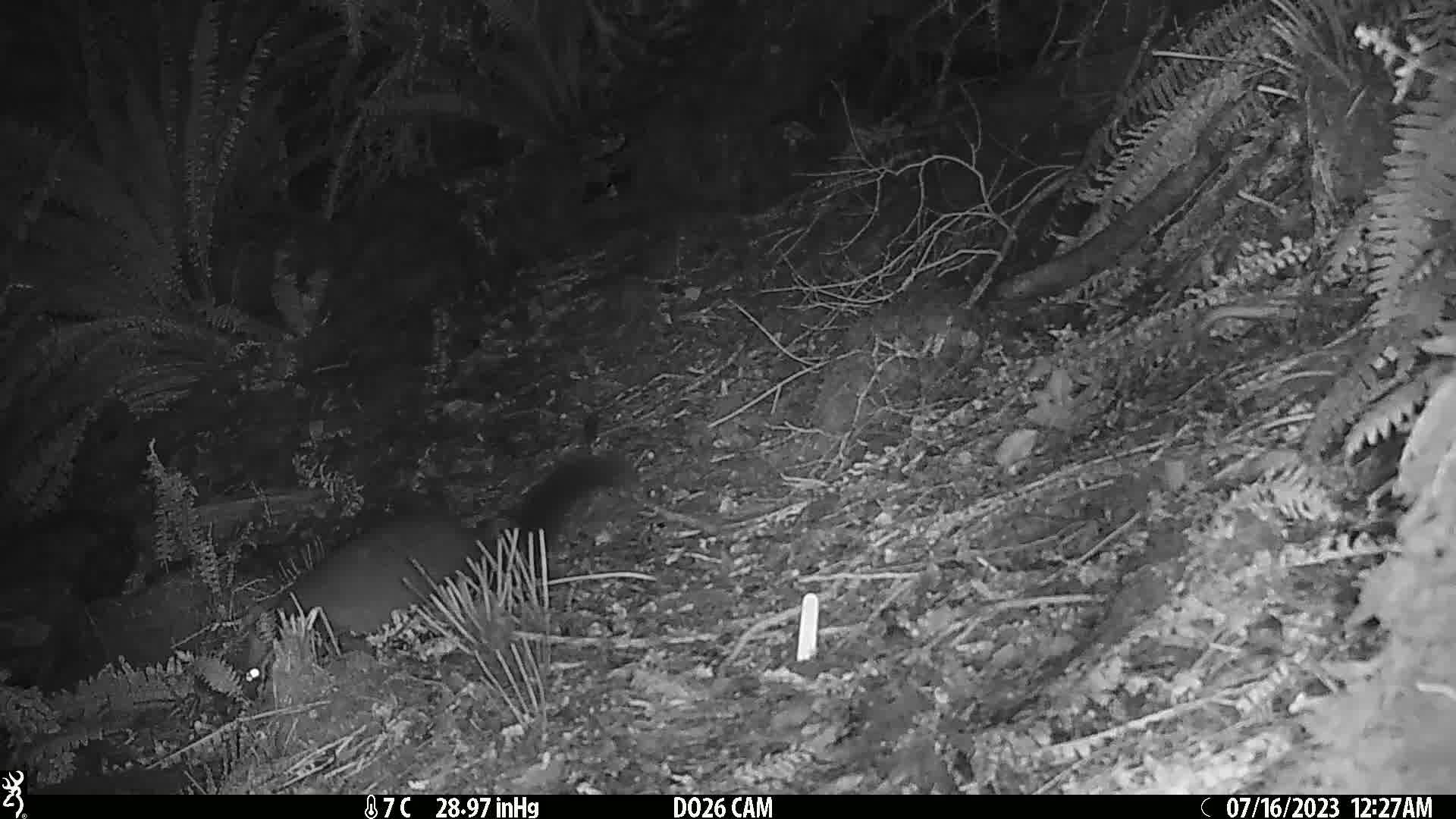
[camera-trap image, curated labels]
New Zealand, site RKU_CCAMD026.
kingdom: Animalia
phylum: Chordata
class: Mammalia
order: Diprotodontia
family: Phalangeridae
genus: Trichosurus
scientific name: Trichosurus vulpecula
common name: common brushtail possum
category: possum